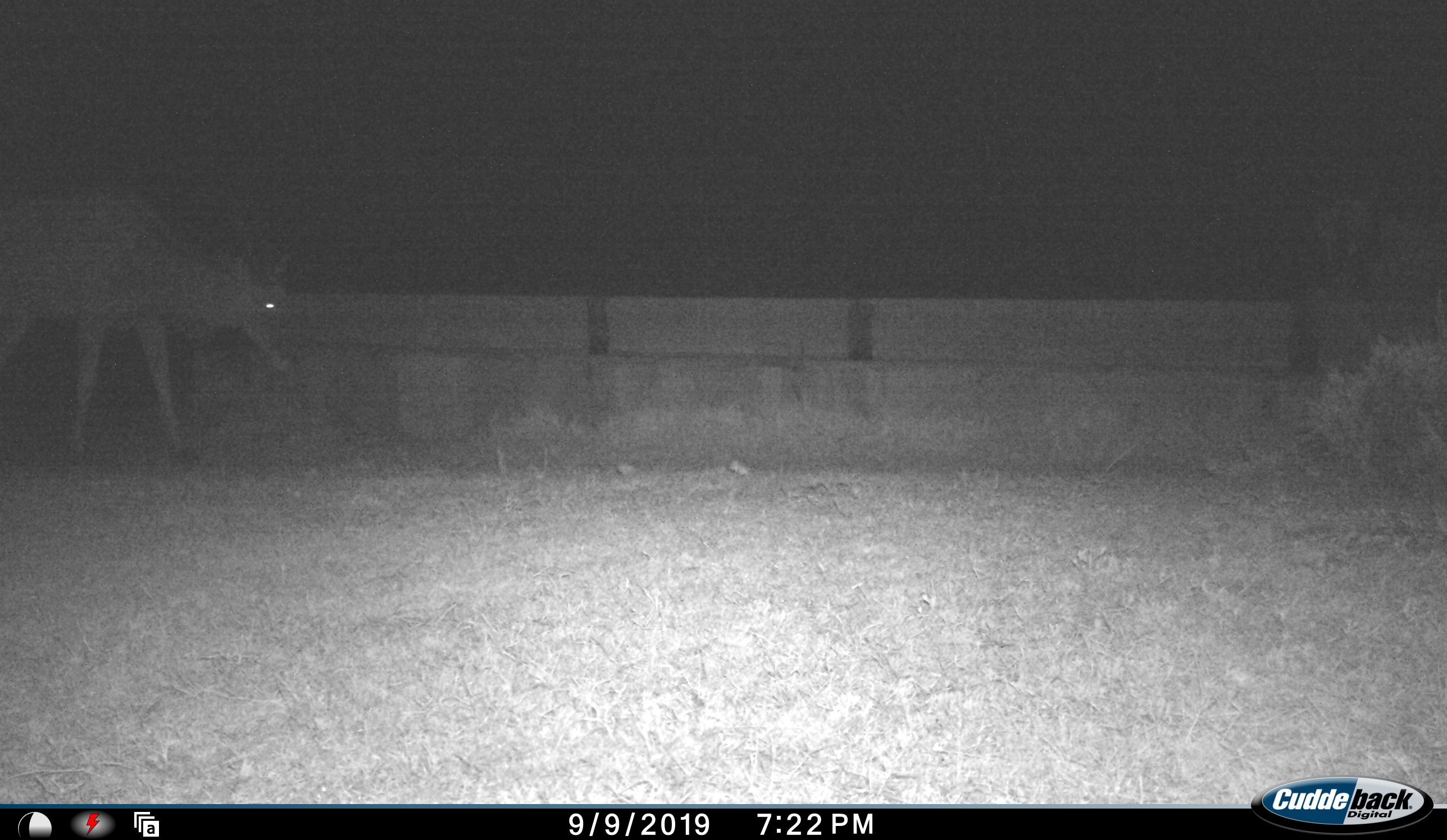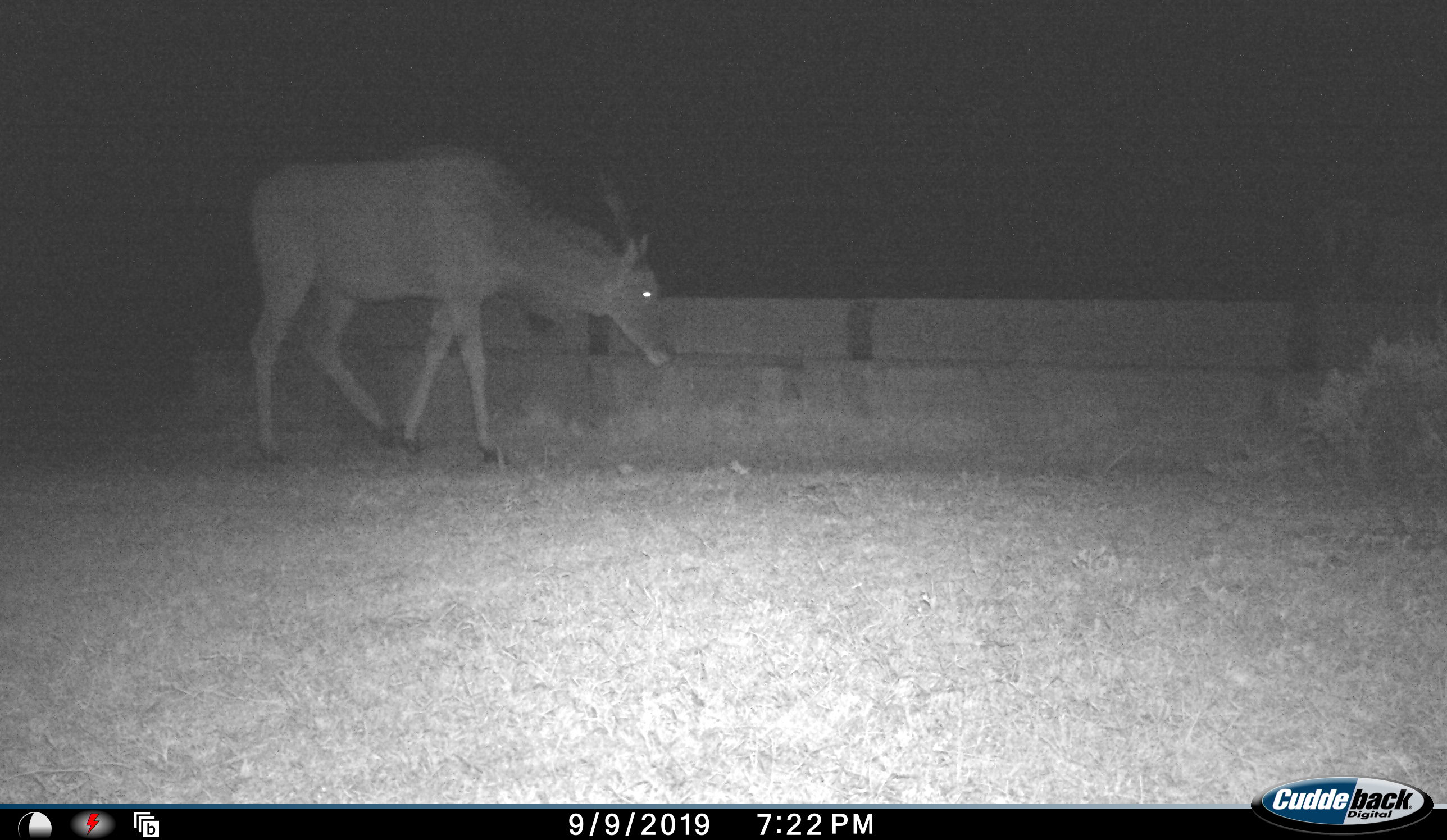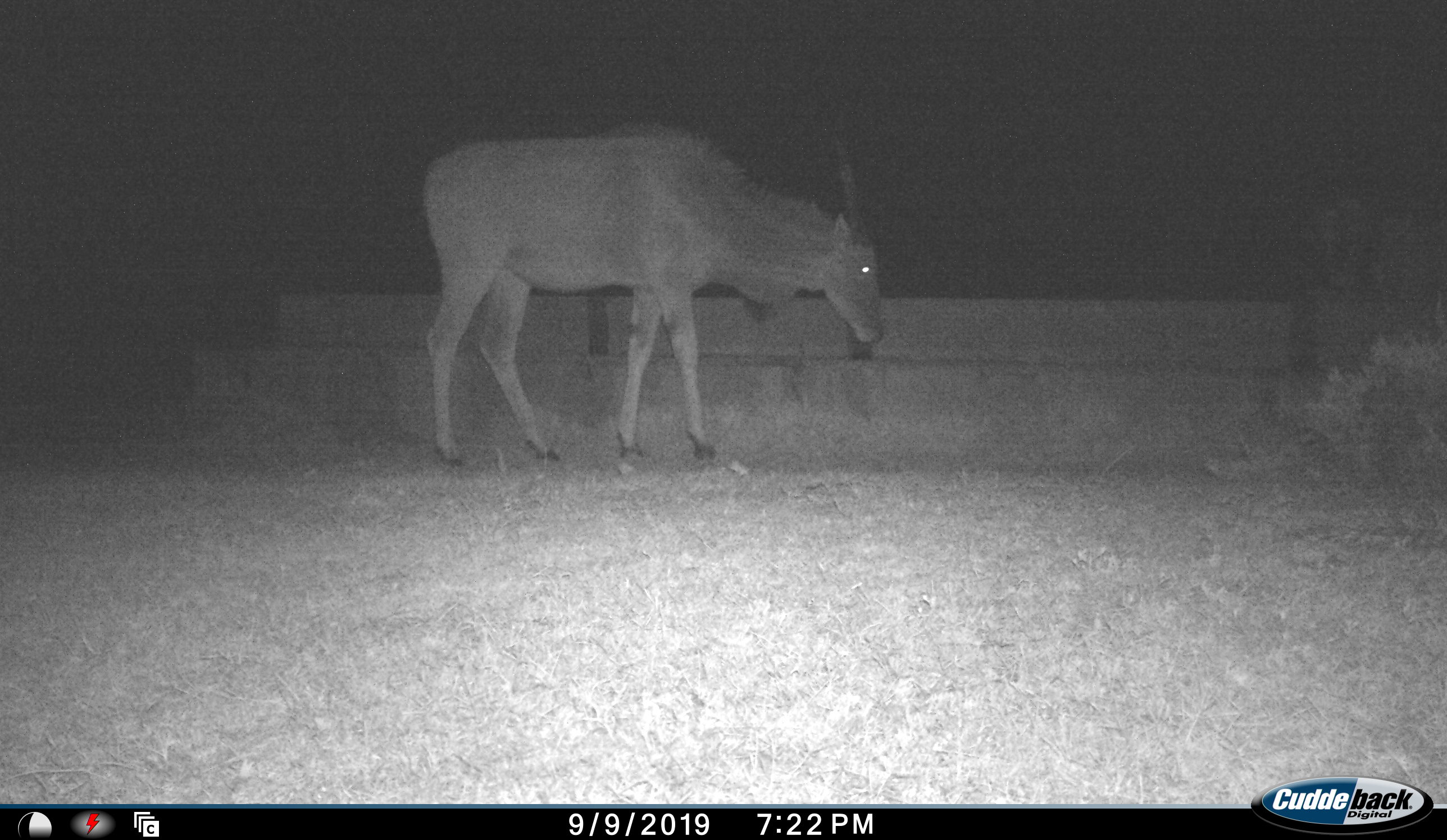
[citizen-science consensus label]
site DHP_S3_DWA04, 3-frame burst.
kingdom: Animalia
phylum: Chordata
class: Mammalia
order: Artiodactyla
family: Bovidae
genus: Tragelaphus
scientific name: Tragelaphus oryx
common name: eland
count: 1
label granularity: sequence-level